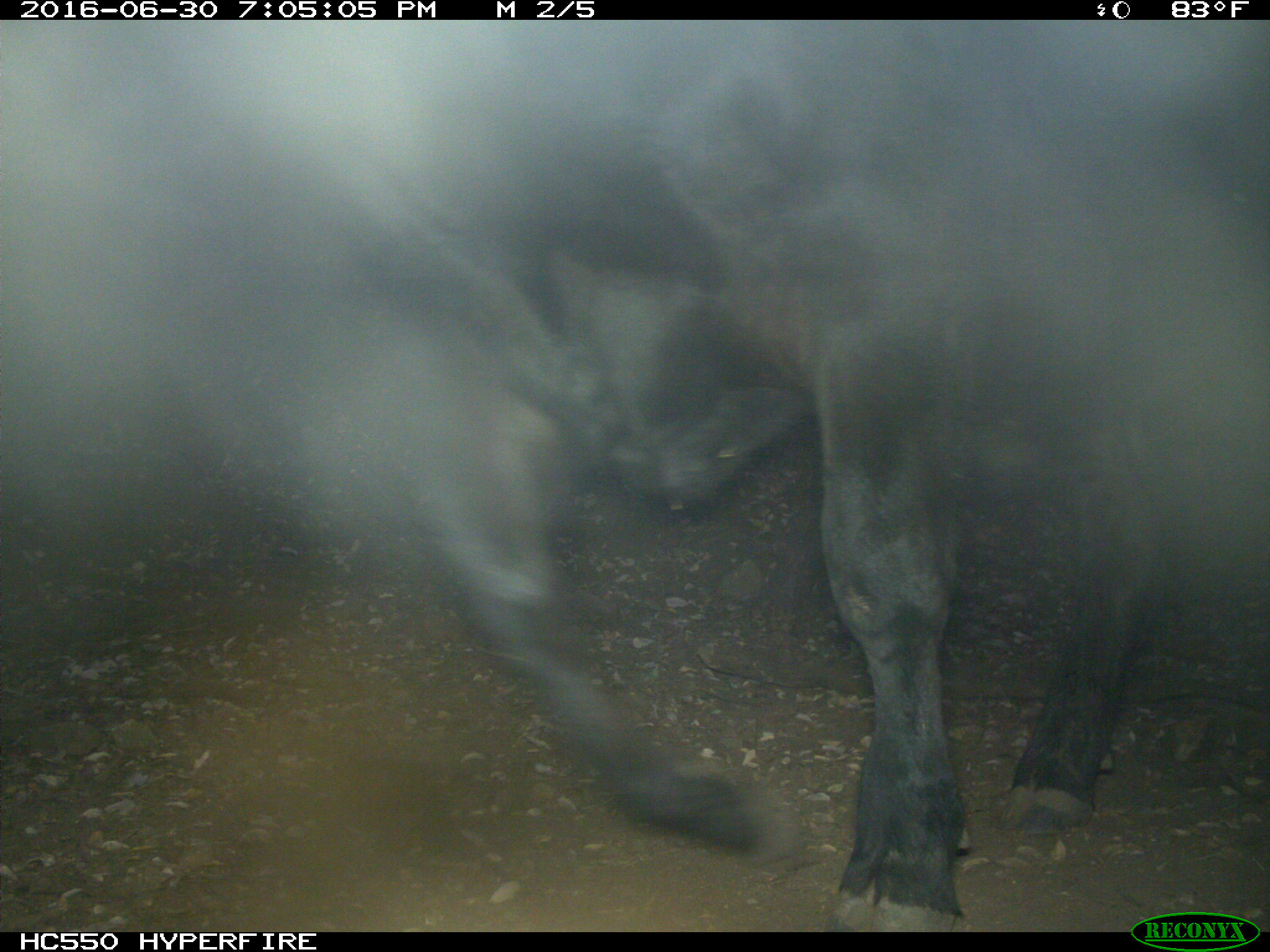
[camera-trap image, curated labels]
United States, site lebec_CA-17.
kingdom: Animalia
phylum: Chordata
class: Mammalia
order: Artiodactyla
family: Bovidae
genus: Bos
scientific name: Bos taurus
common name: domestic cow